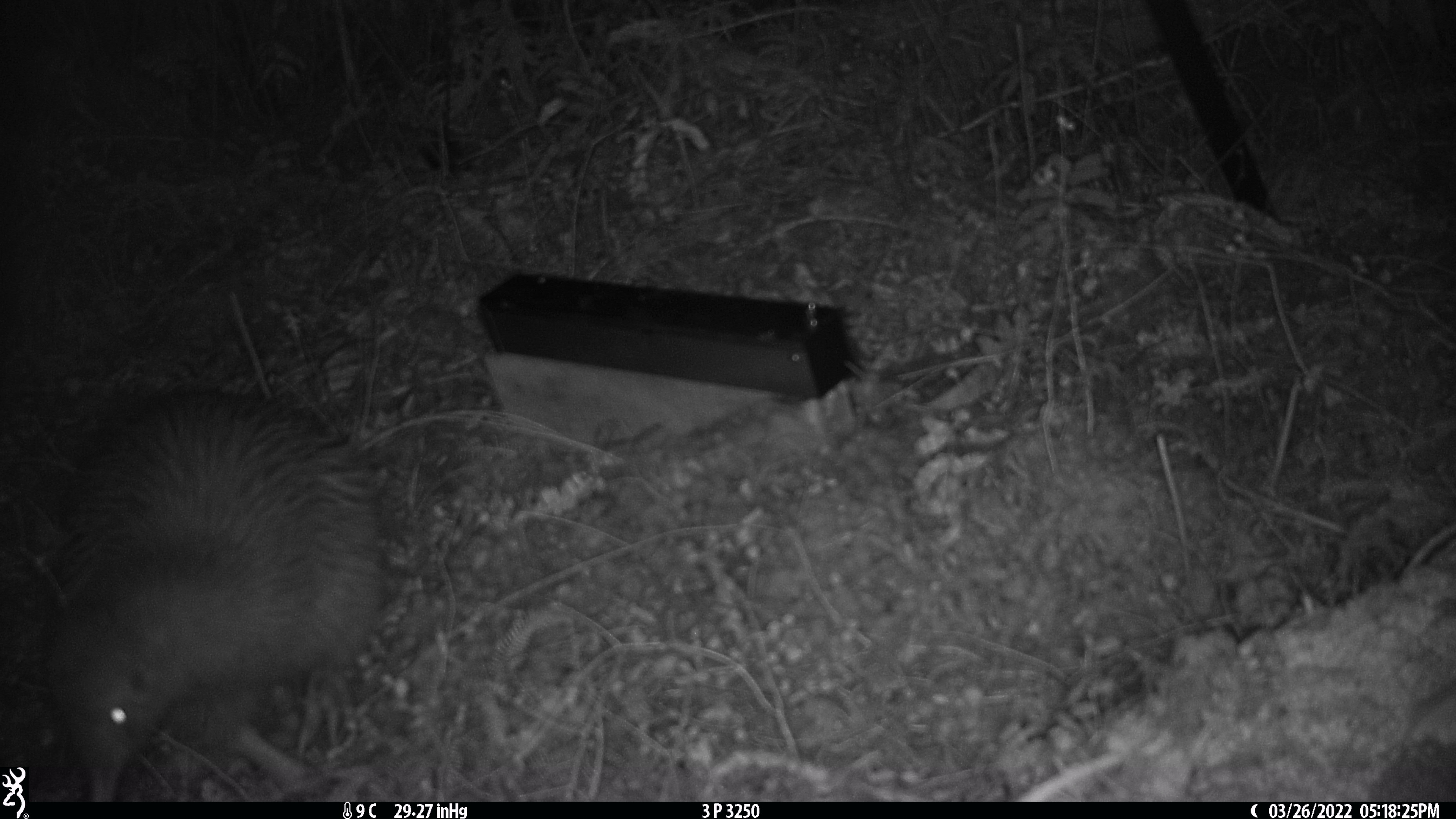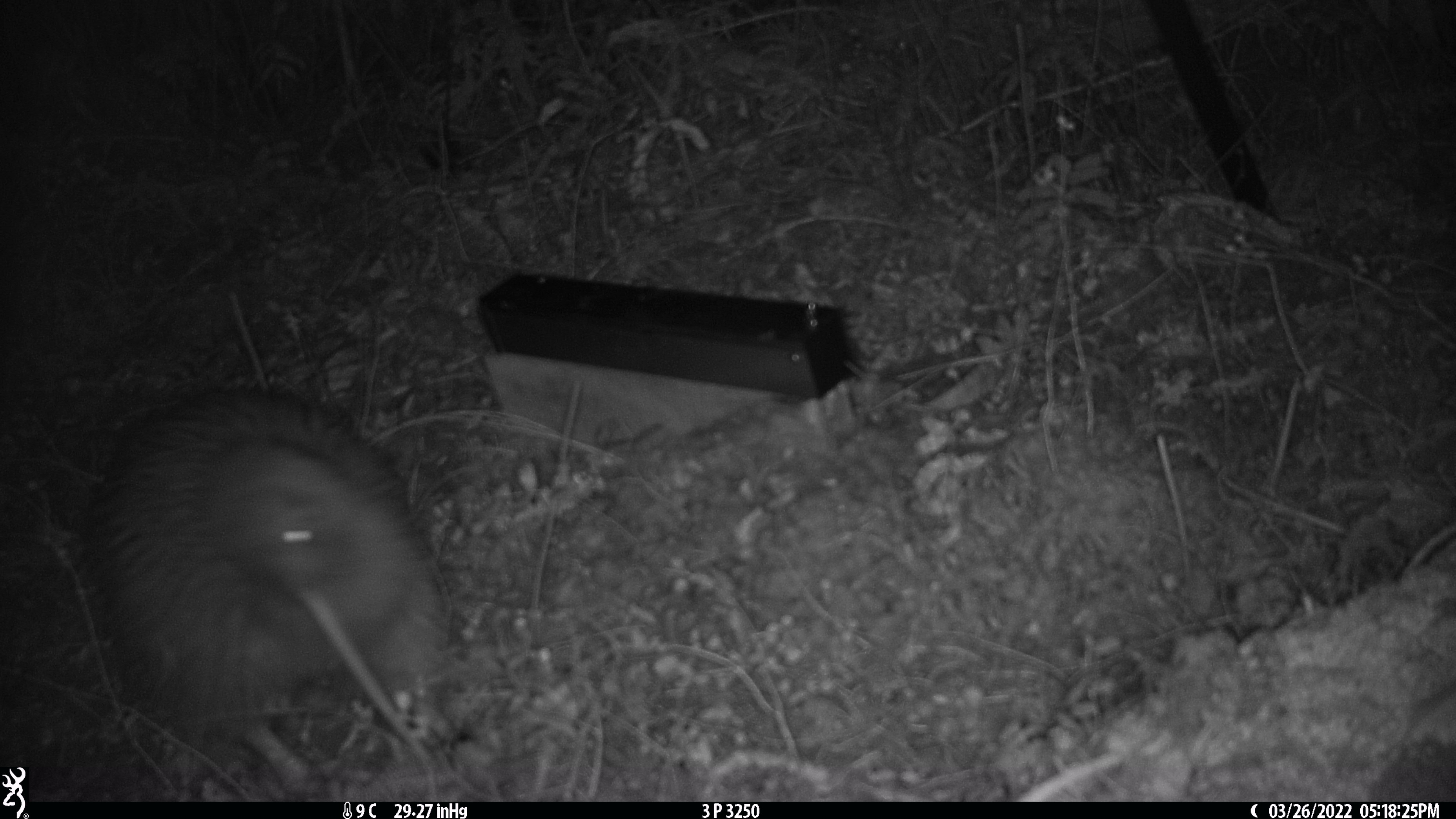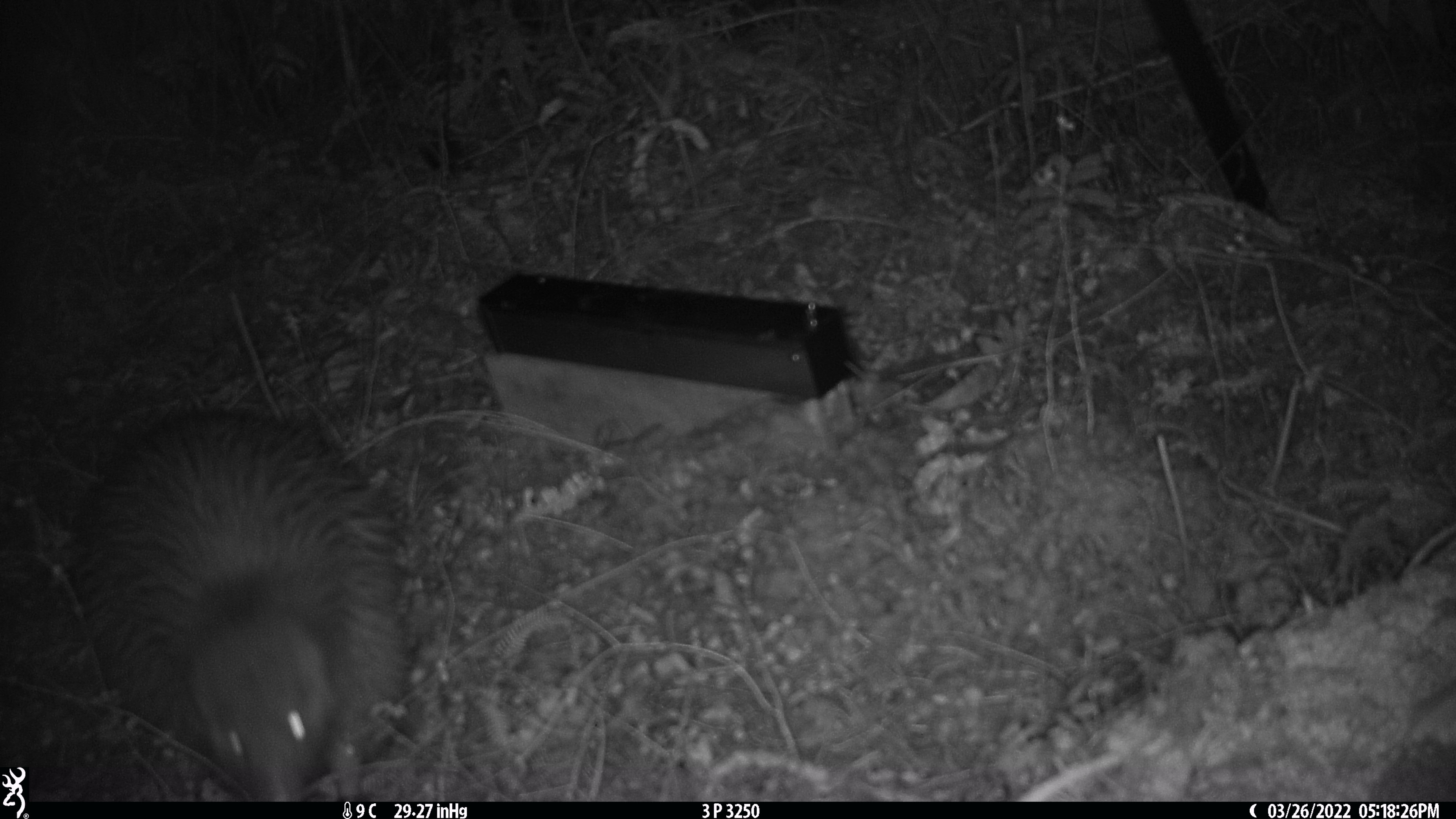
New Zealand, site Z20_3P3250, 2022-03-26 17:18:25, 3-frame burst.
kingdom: Animalia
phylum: Chordata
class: Aves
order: Apterygiformes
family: Apterygidae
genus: Apteryx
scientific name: Apteryx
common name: kiwi